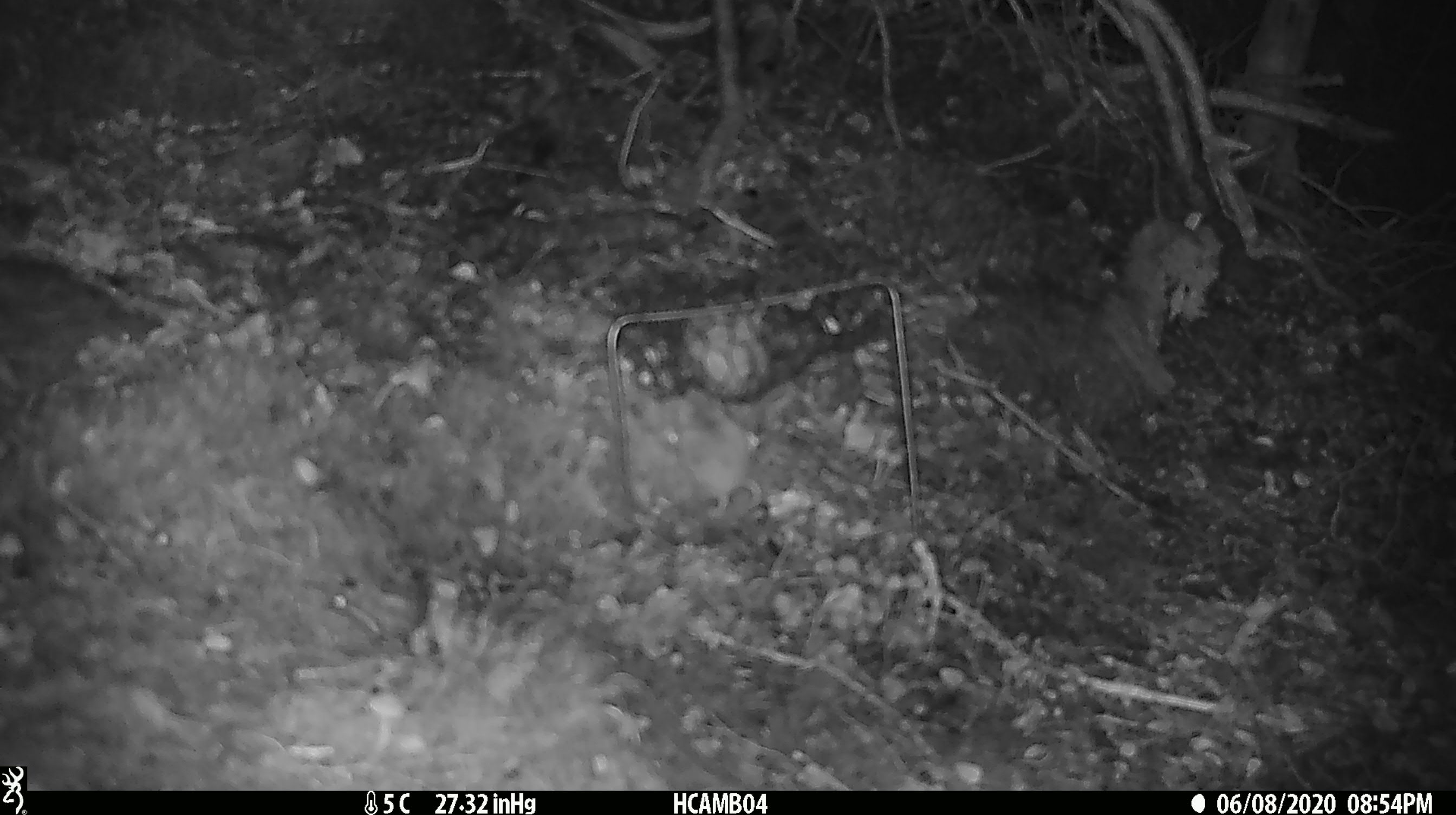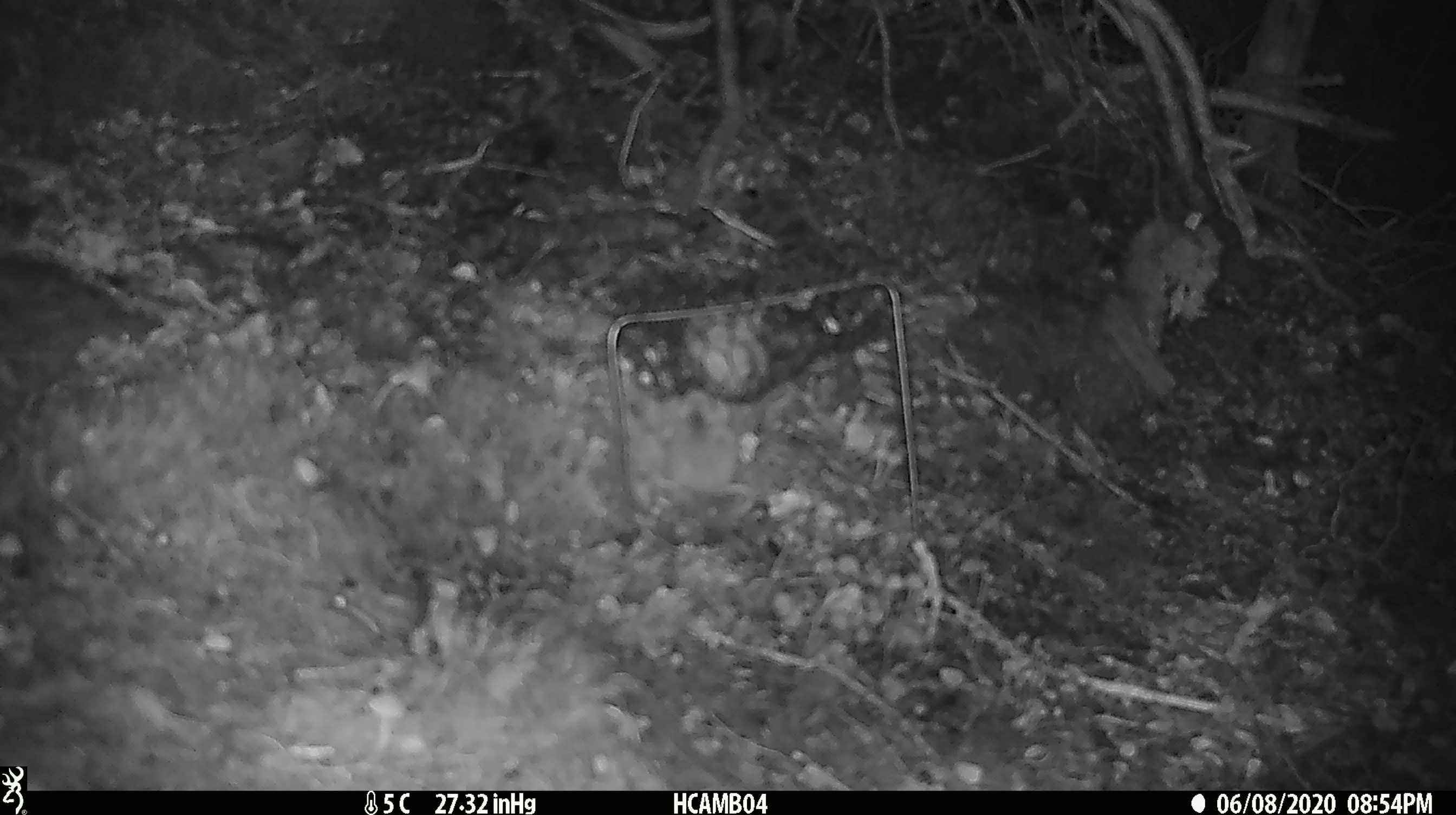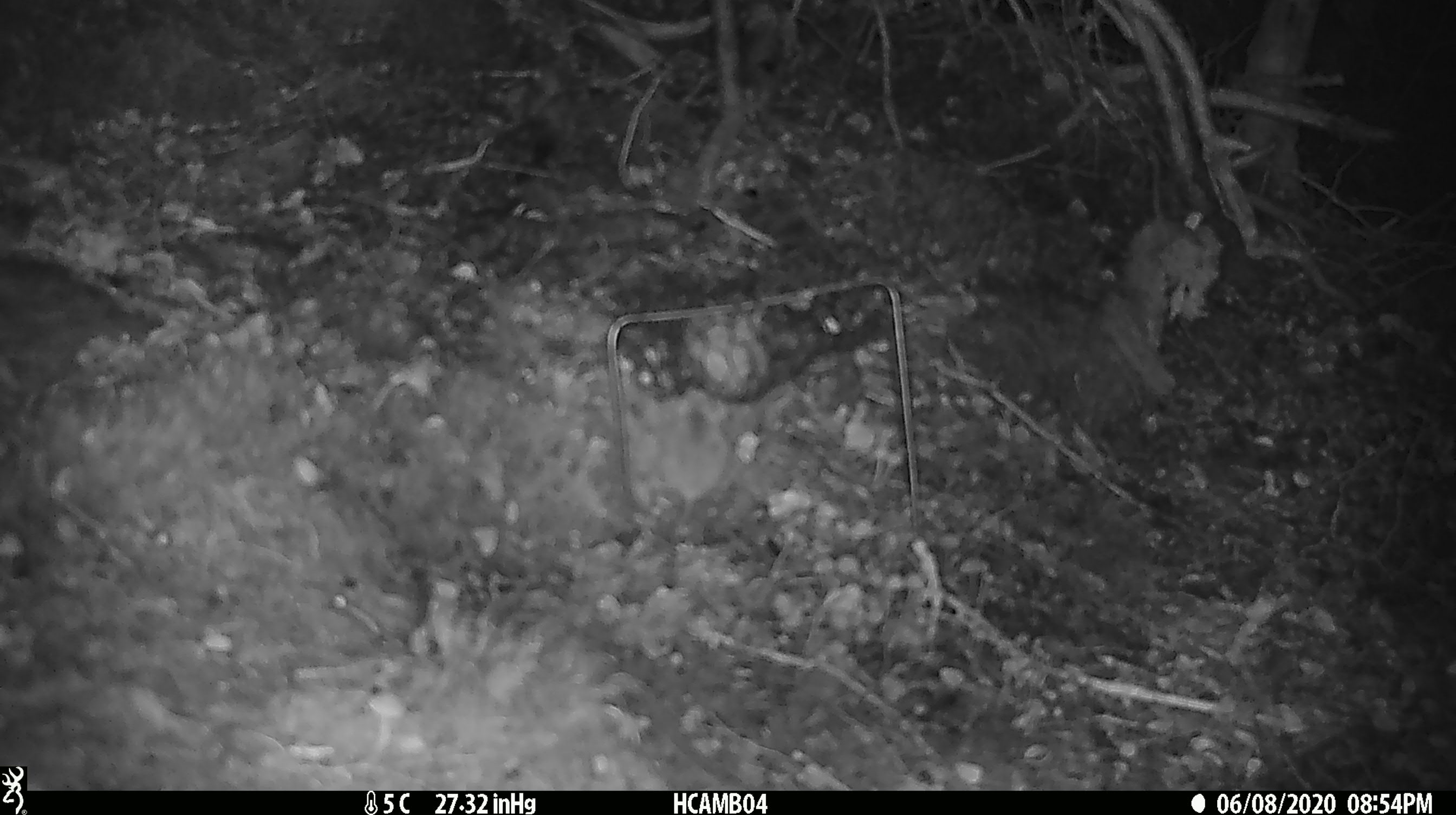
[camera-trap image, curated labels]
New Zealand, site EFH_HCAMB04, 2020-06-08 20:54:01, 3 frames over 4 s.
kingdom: Animalia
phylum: Chordata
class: Mammalia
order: Rodentia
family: Muridae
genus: Mus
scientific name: Mus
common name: mouse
Mouse (Mus).